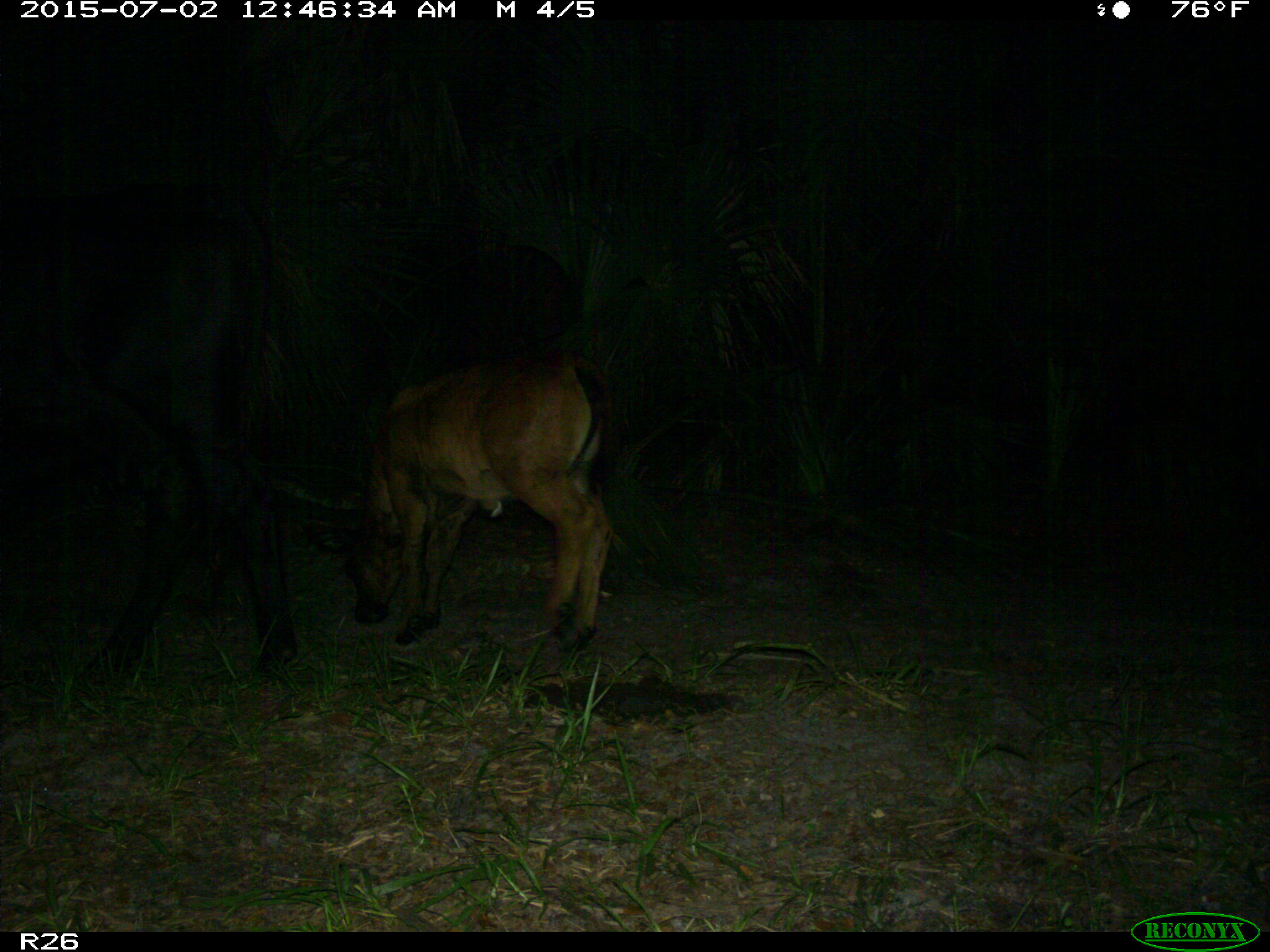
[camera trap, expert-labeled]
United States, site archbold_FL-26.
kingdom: Animalia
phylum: Chordata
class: Mammalia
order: Artiodactyla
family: Bovidae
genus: Bos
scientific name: Bos taurus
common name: domestic cow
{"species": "Bos taurus (domestic cow)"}